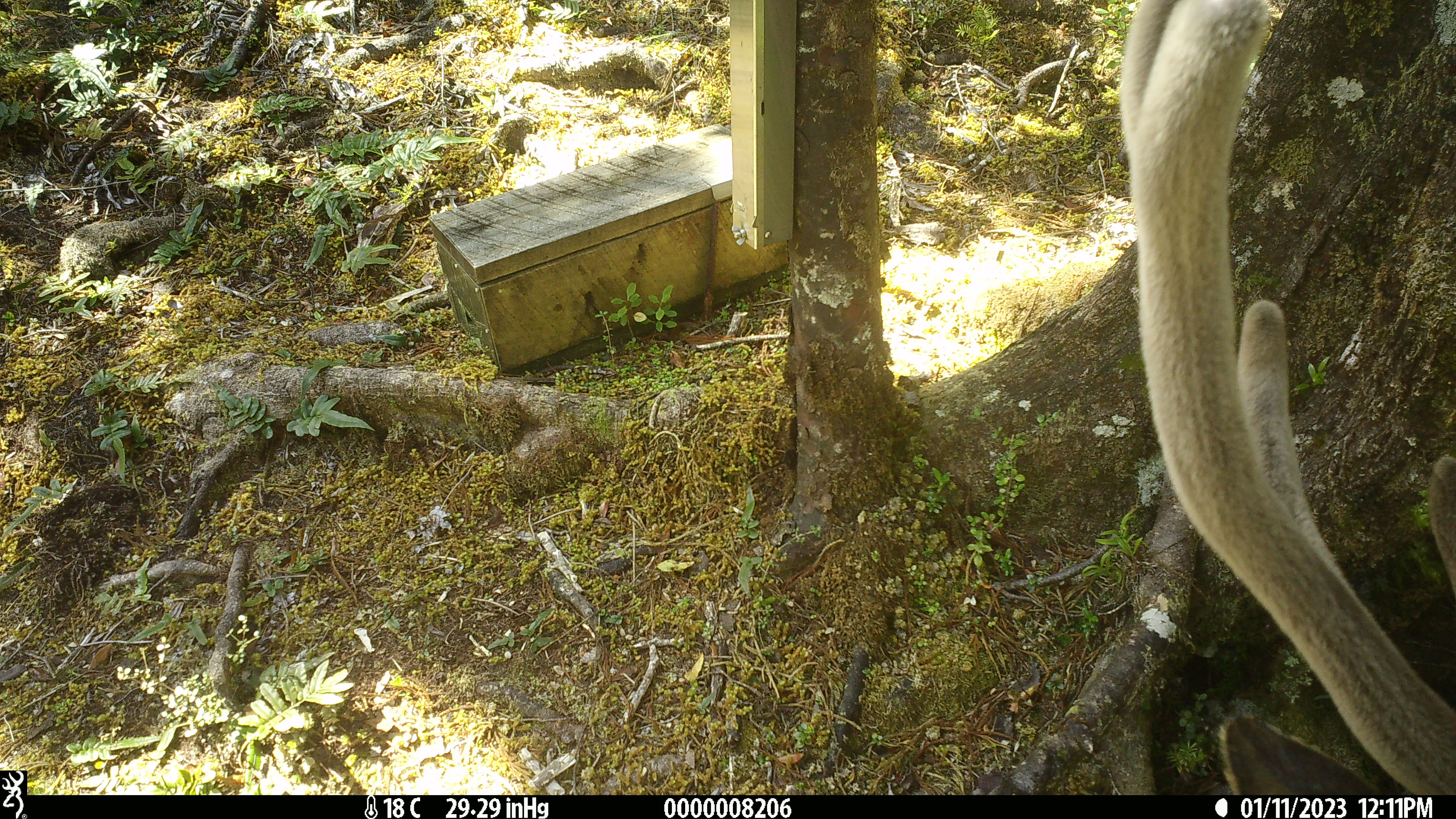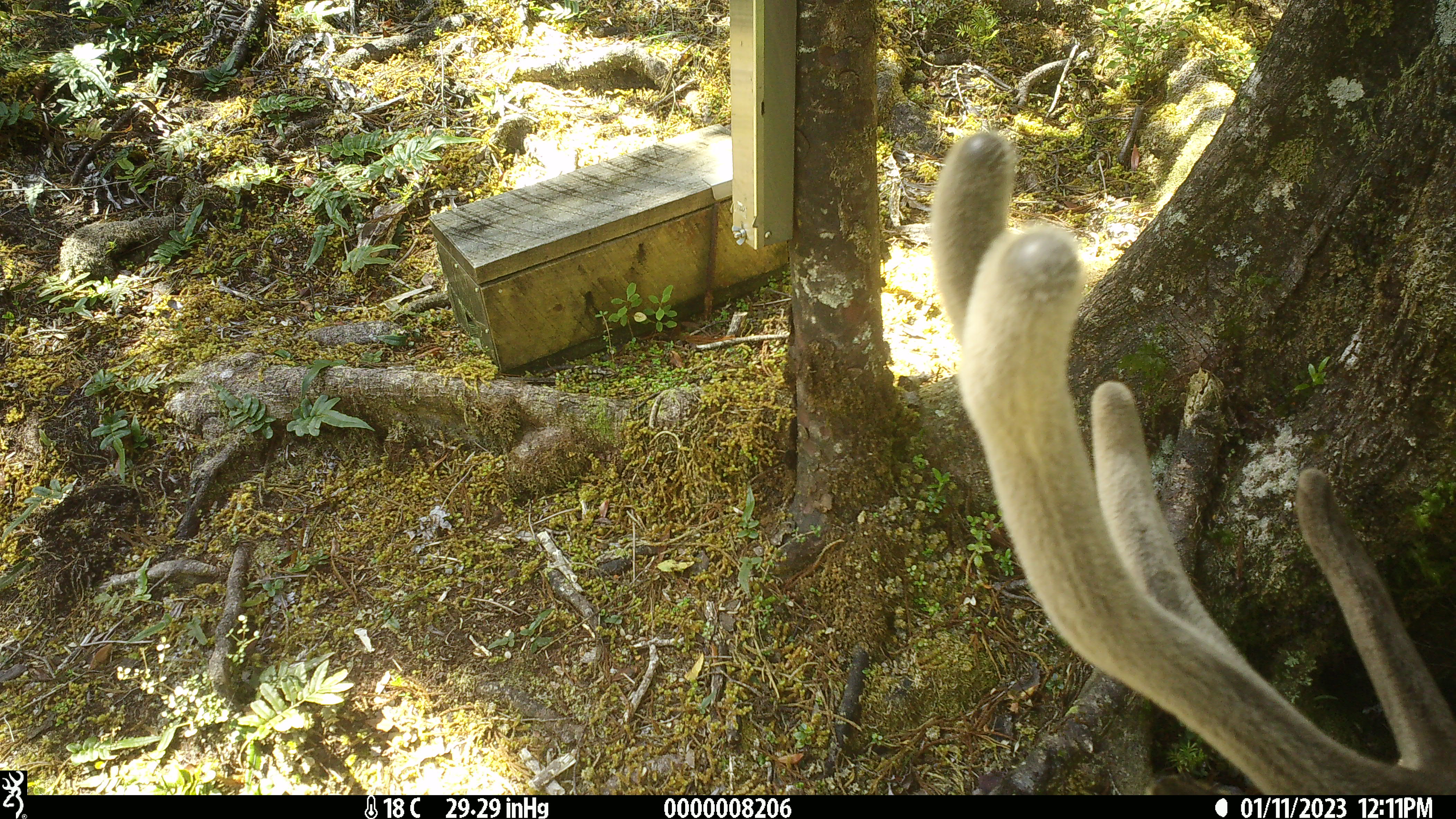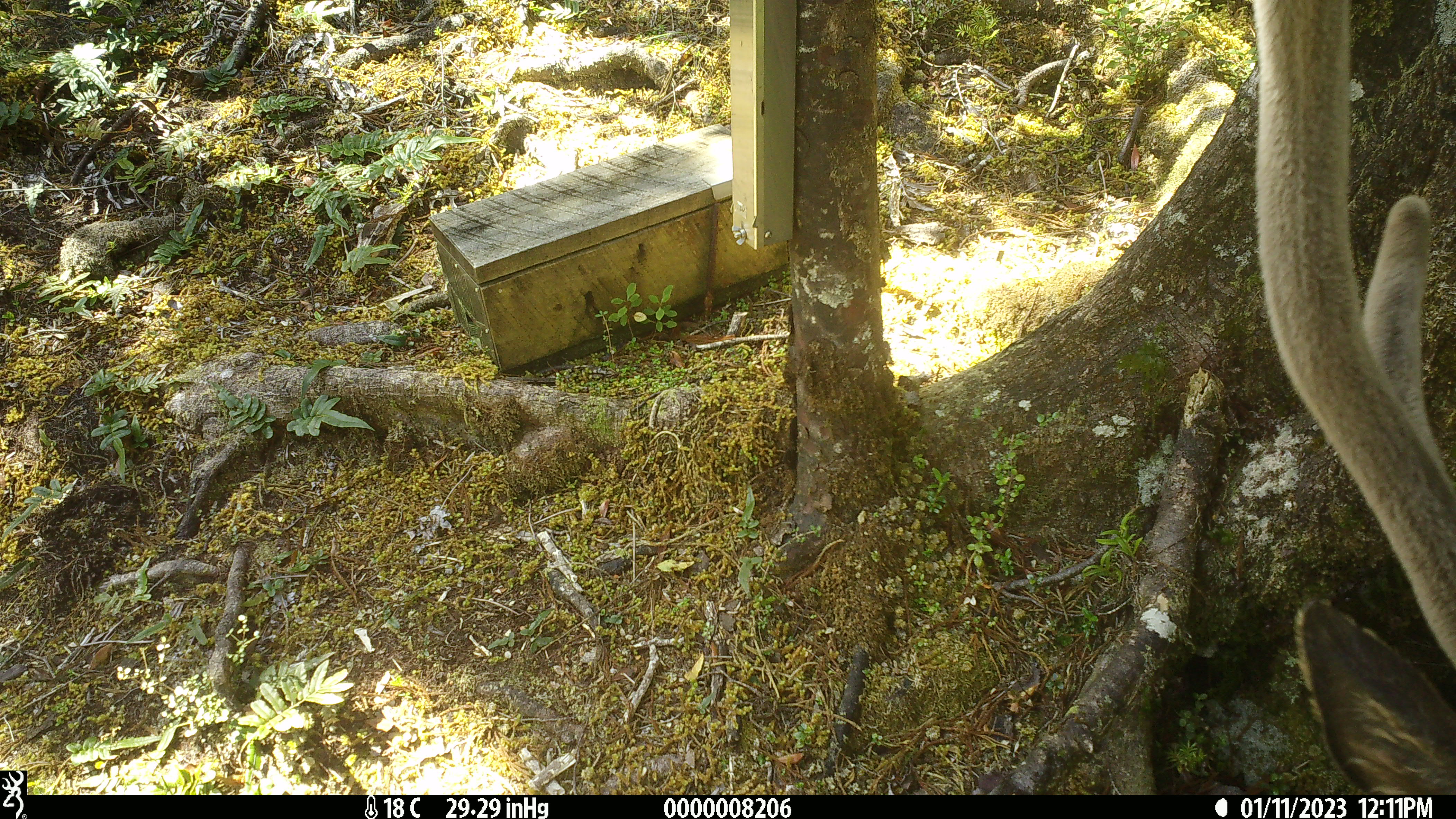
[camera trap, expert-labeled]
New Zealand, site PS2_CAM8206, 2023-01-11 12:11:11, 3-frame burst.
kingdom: Animalia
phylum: Chordata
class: Mammalia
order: Artiodactyla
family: Cervidae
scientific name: Cervidae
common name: deer